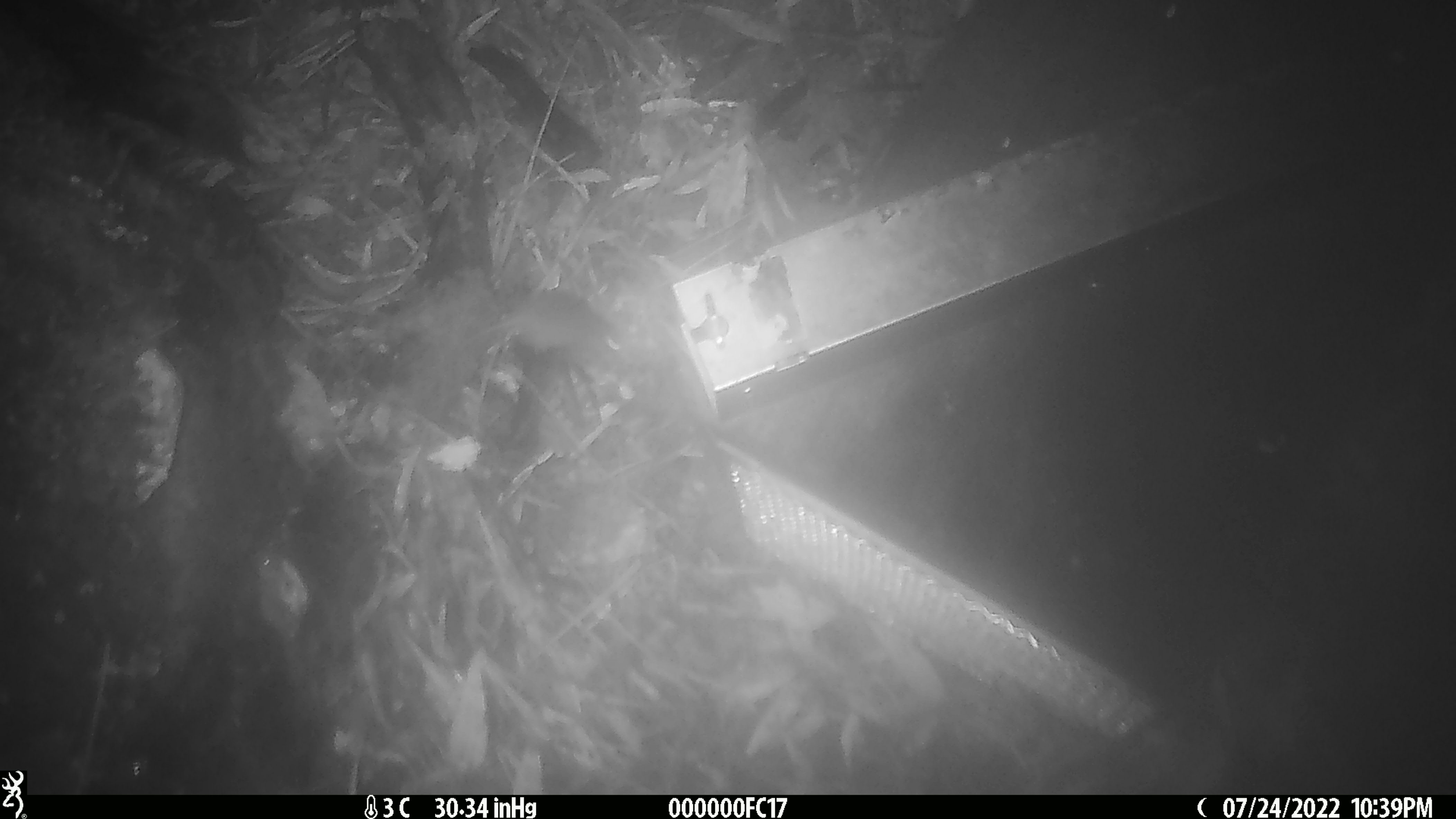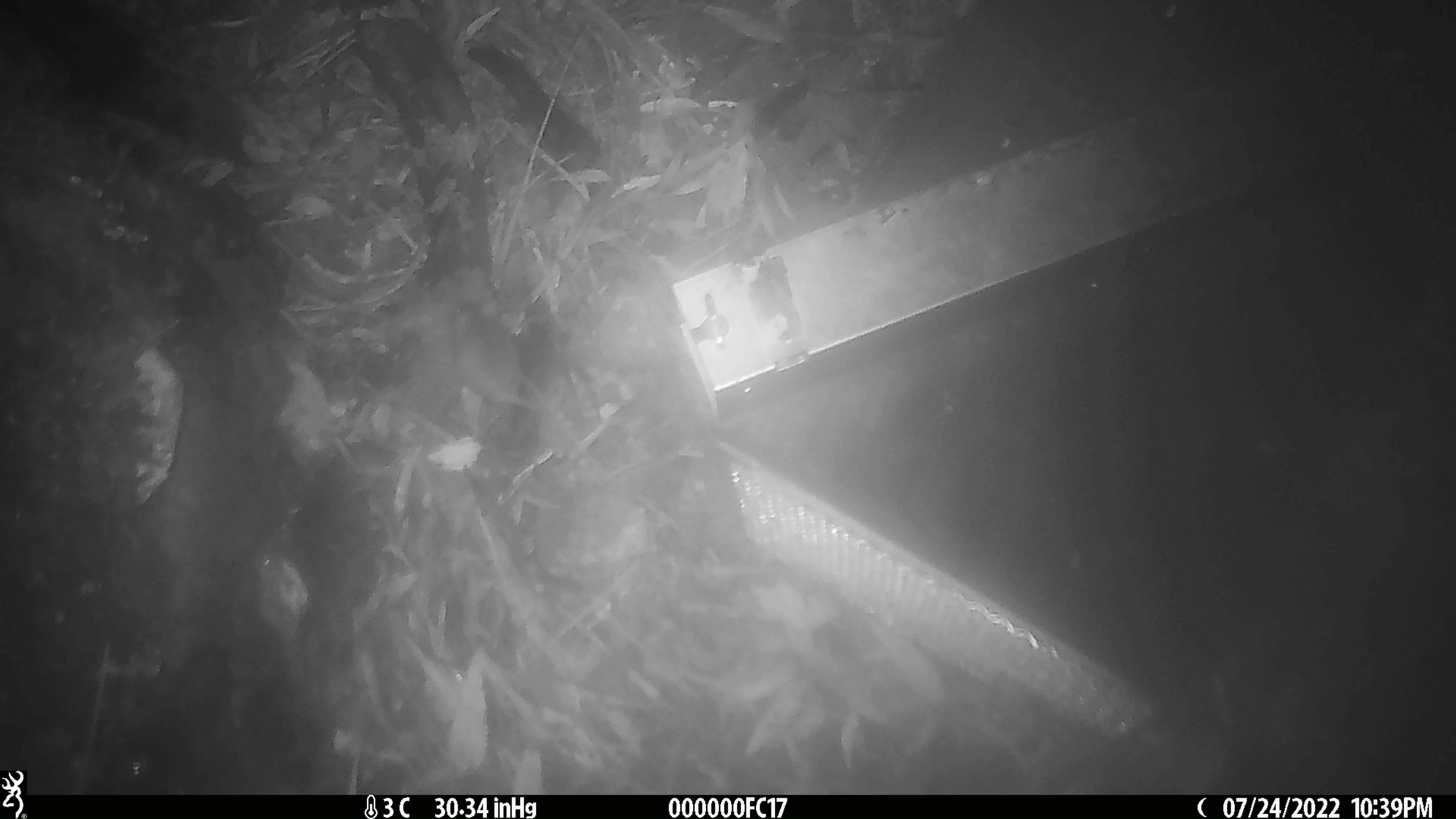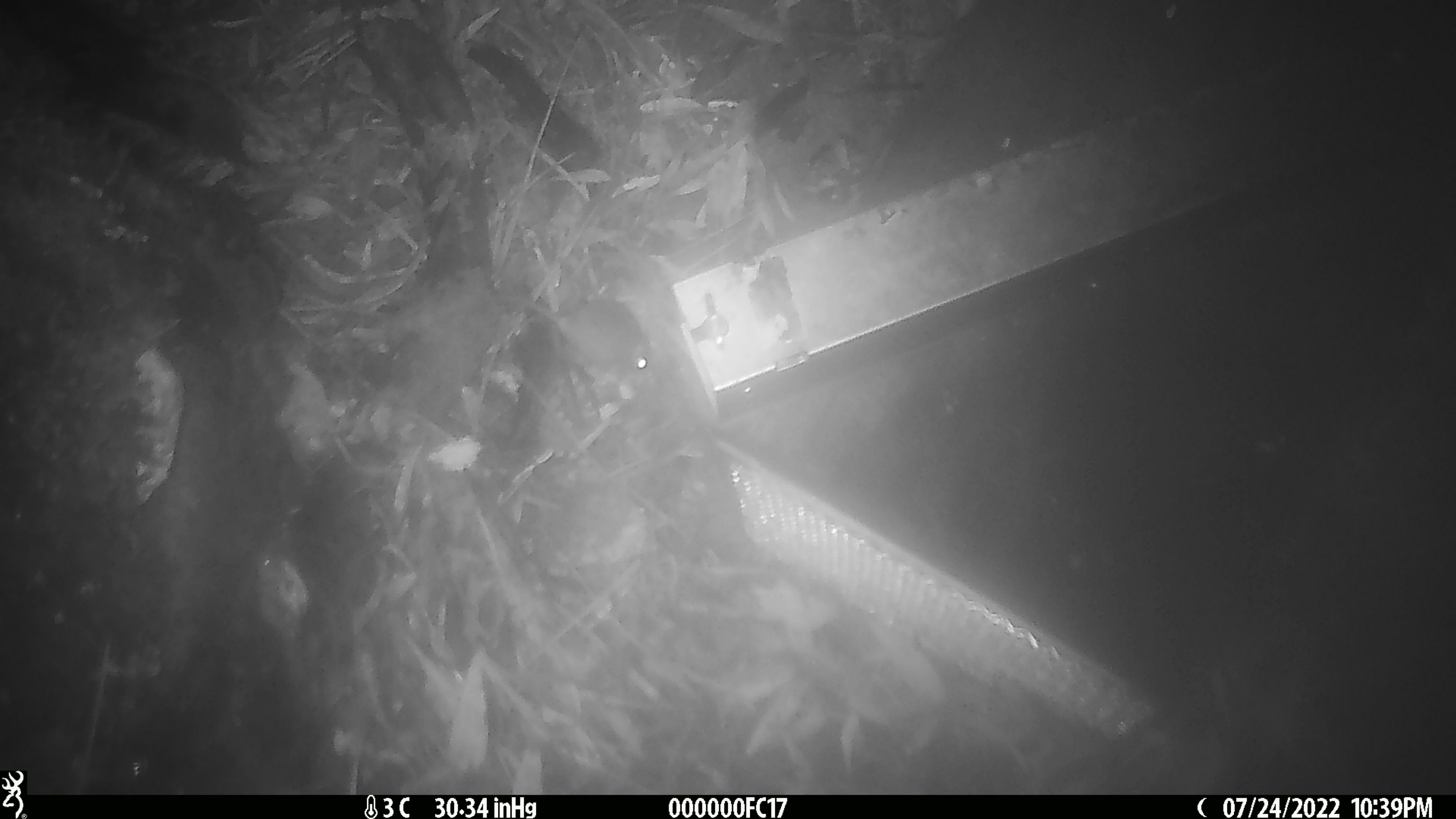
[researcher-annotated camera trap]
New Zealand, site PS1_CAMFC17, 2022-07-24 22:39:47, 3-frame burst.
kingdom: Animalia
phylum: Chordata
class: Mammalia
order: Rodentia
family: Muridae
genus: Mus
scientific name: Mus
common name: mouse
Mouse (Mus).